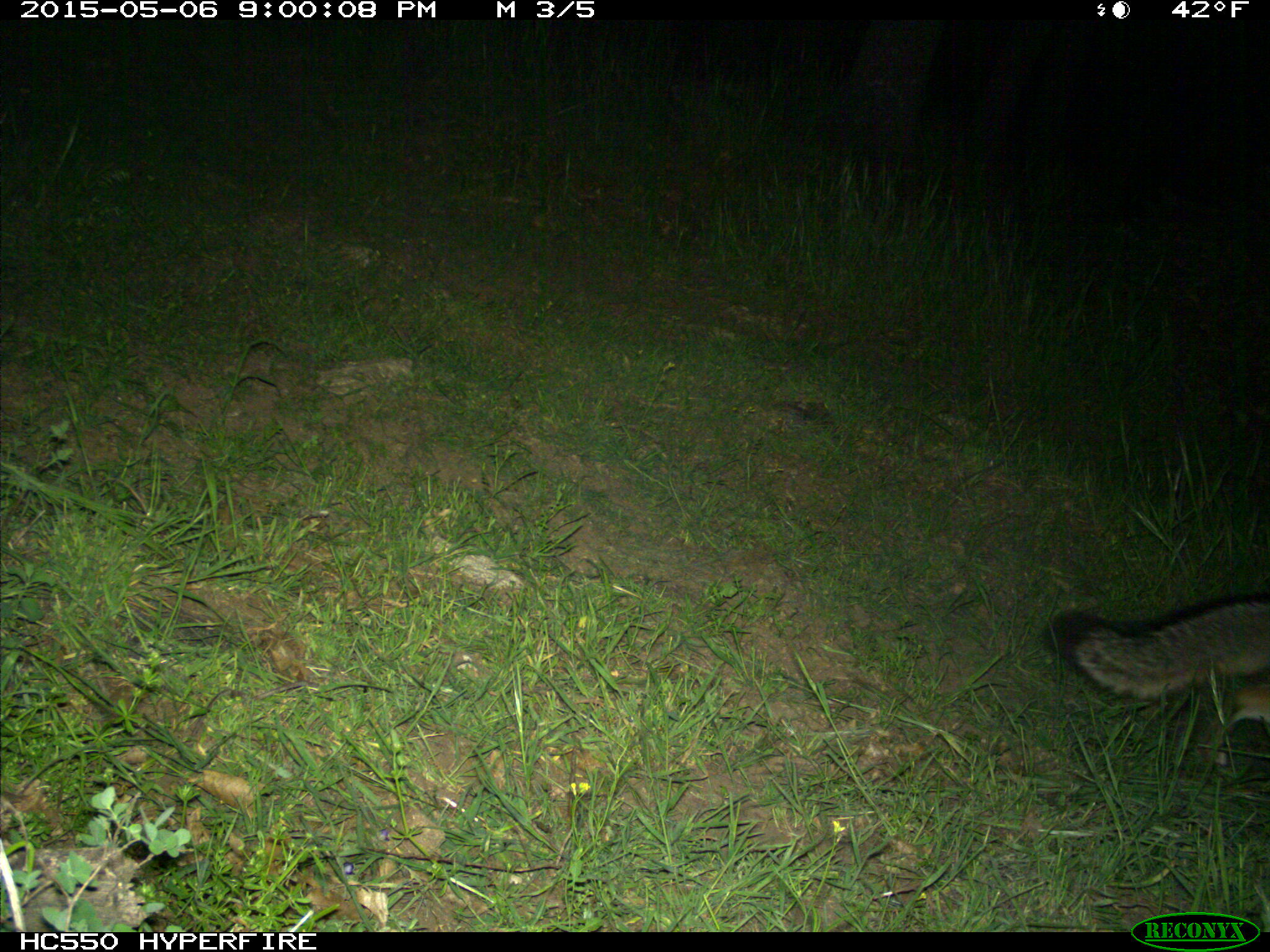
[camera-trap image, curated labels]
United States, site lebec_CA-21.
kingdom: Animalia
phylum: Chordata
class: Mammalia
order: Carnivora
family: Canidae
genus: Urocyon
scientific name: Urocyon cinereoargenteus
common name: gray fox